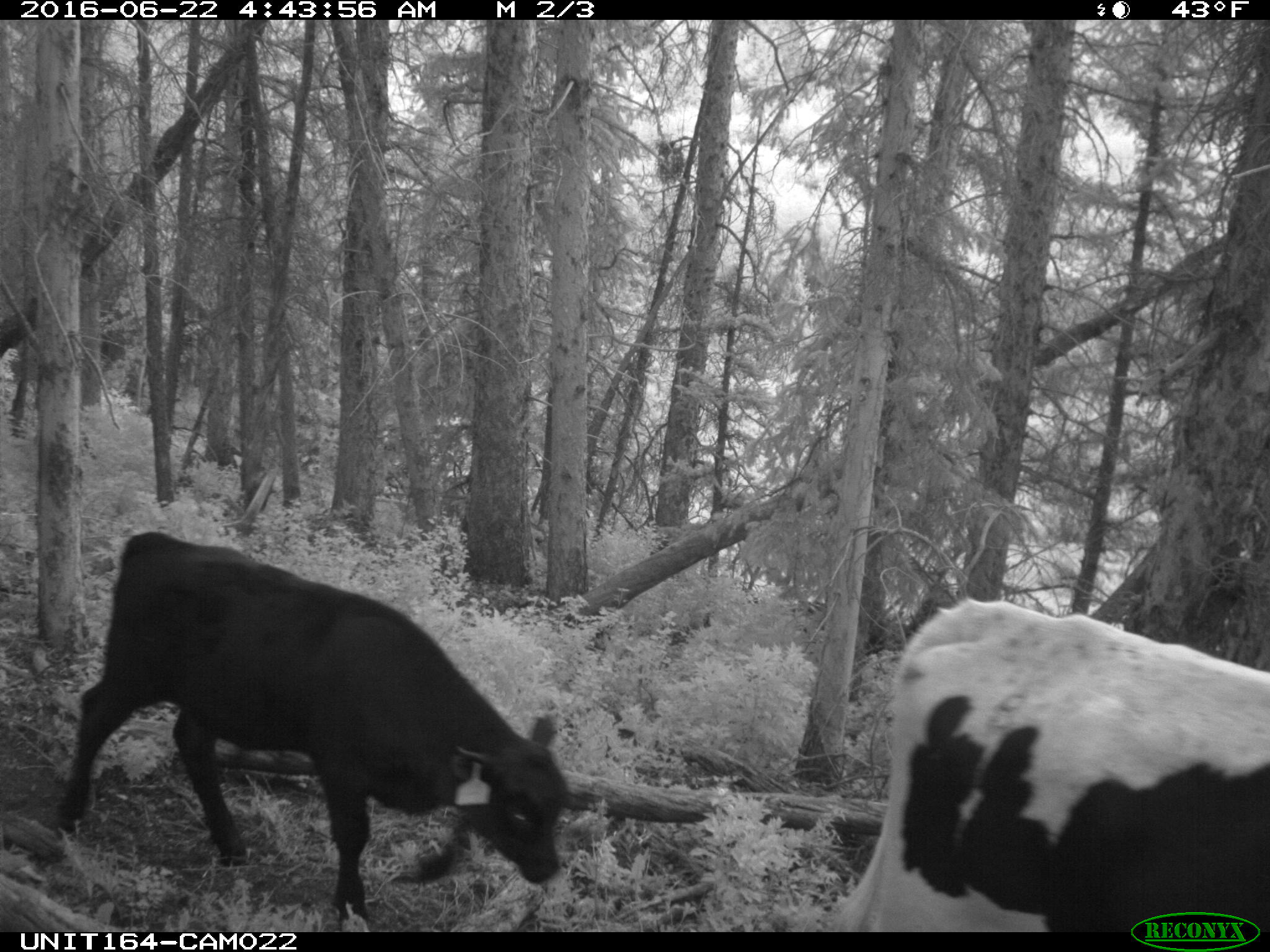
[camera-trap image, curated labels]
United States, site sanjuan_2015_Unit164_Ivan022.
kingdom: Animalia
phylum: Chordata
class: Mammalia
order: Artiodactyla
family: Bovidae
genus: Bos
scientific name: Bos taurus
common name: domestic cow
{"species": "Bos taurus (domestic cow)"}